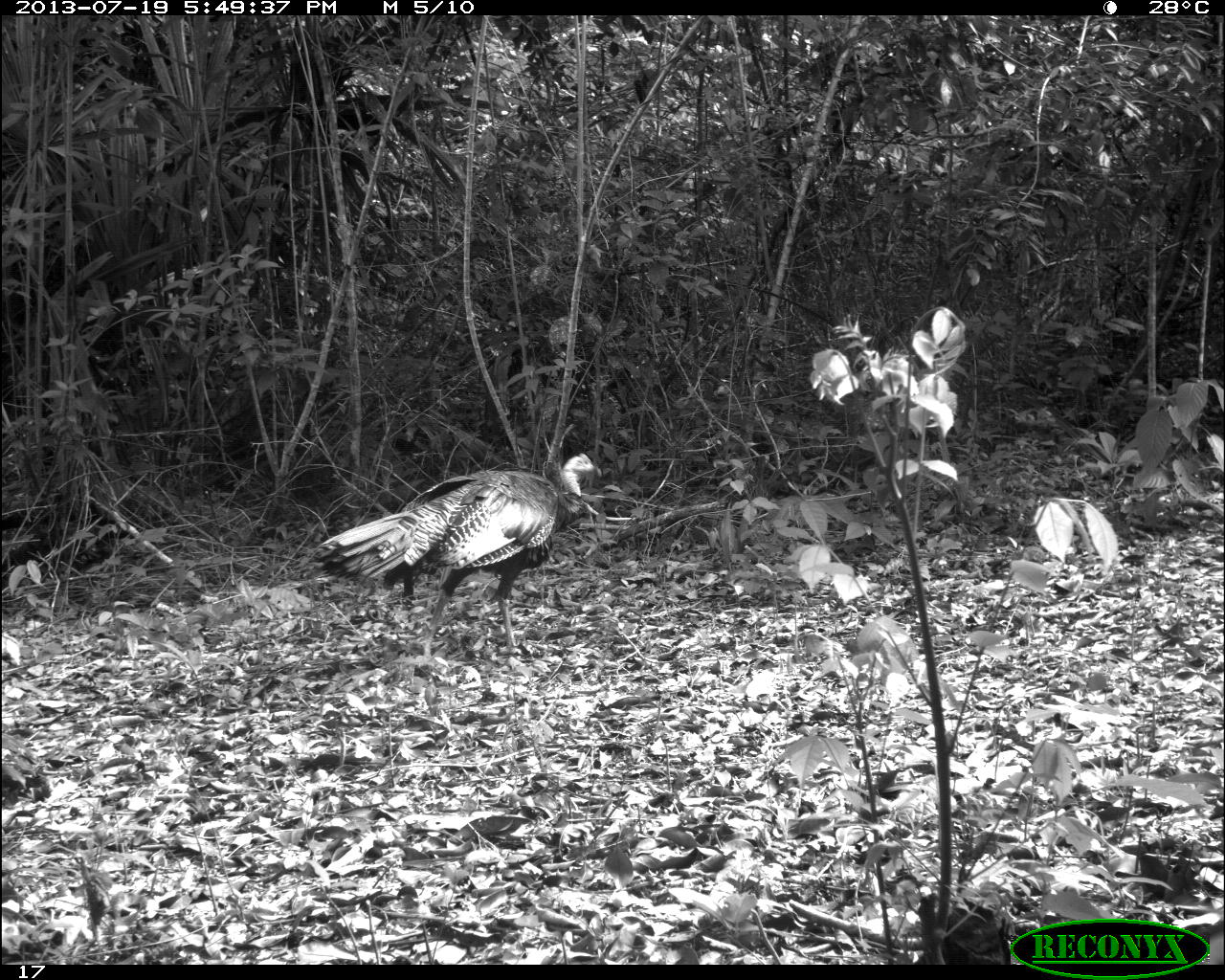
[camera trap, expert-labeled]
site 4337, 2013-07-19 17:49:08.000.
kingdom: Animalia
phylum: Chordata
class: Aves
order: Galliformes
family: Phasianidae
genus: Meleagris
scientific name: Meleagris ocellata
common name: ocellated turkey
Meleagris ocellata (ocellated turkey), count 1, sex male.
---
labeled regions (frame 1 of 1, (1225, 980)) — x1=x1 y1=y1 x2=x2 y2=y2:
meleagris ocellata: x1=308 y1=447 x2=602 y2=665